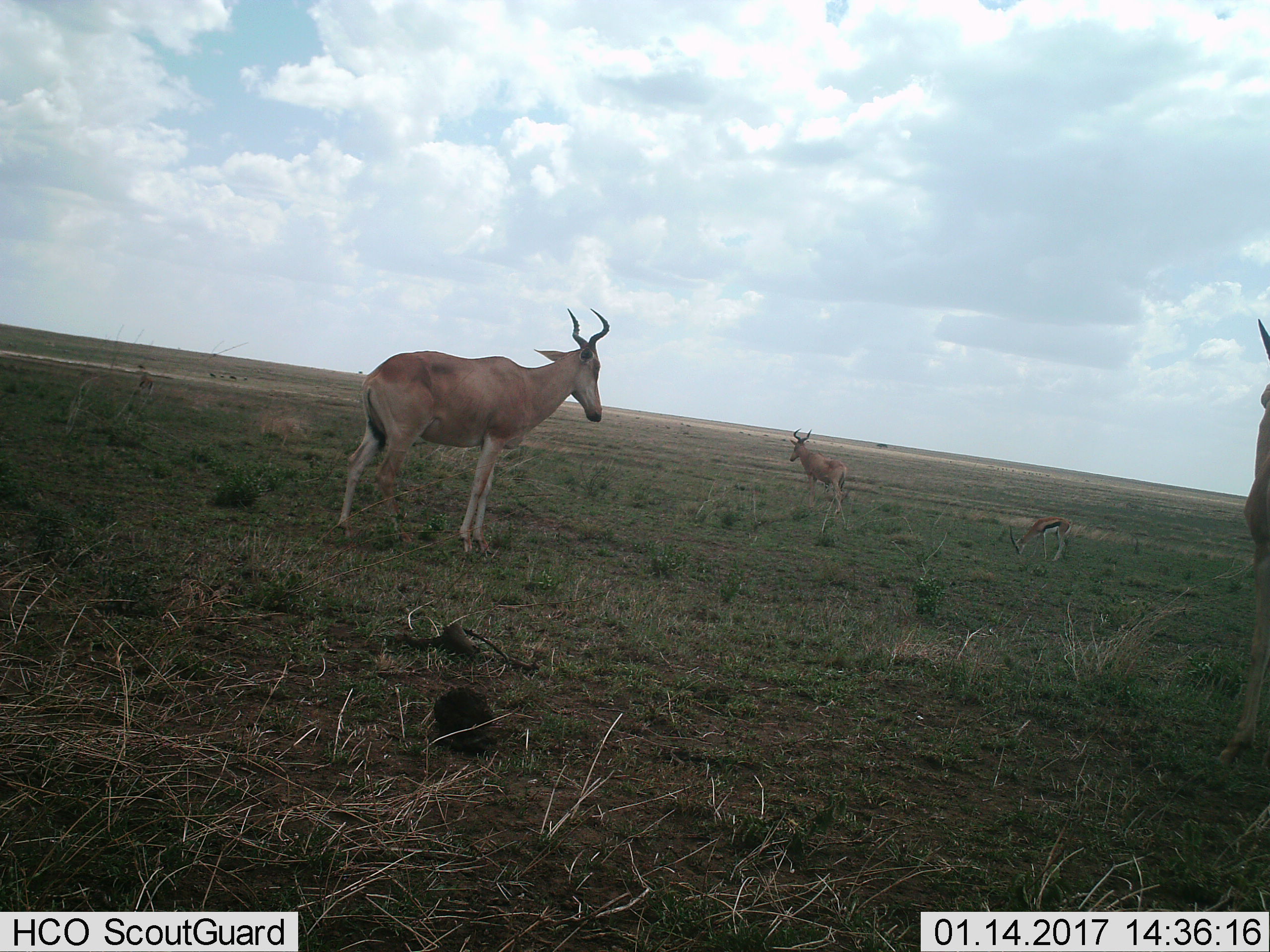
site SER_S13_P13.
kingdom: Animalia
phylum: Chordata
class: Mammalia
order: Artiodactyla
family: Bovidae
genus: Alcelaphus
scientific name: Alcelaphus buselaphus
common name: hartebeest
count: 3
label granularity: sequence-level